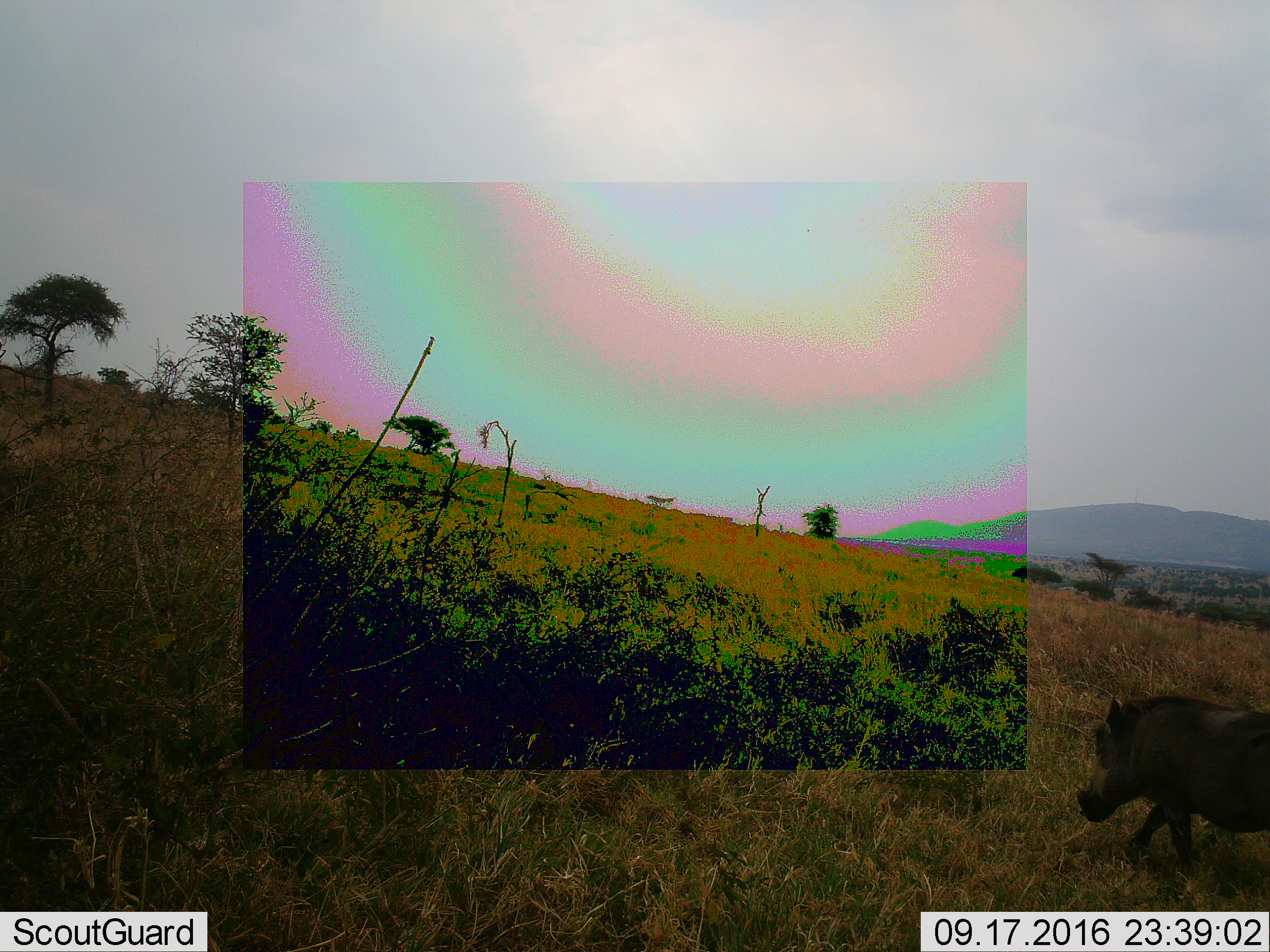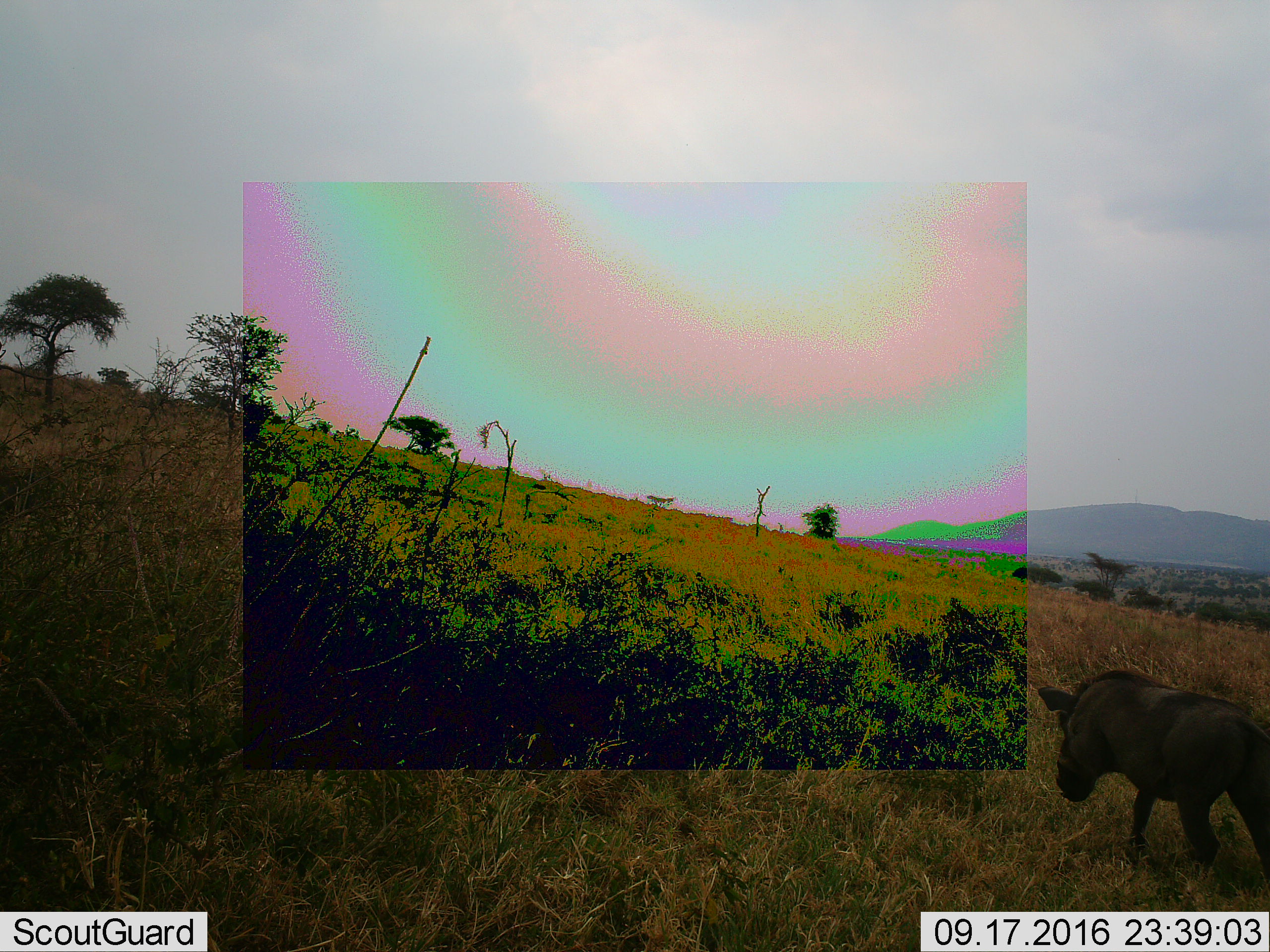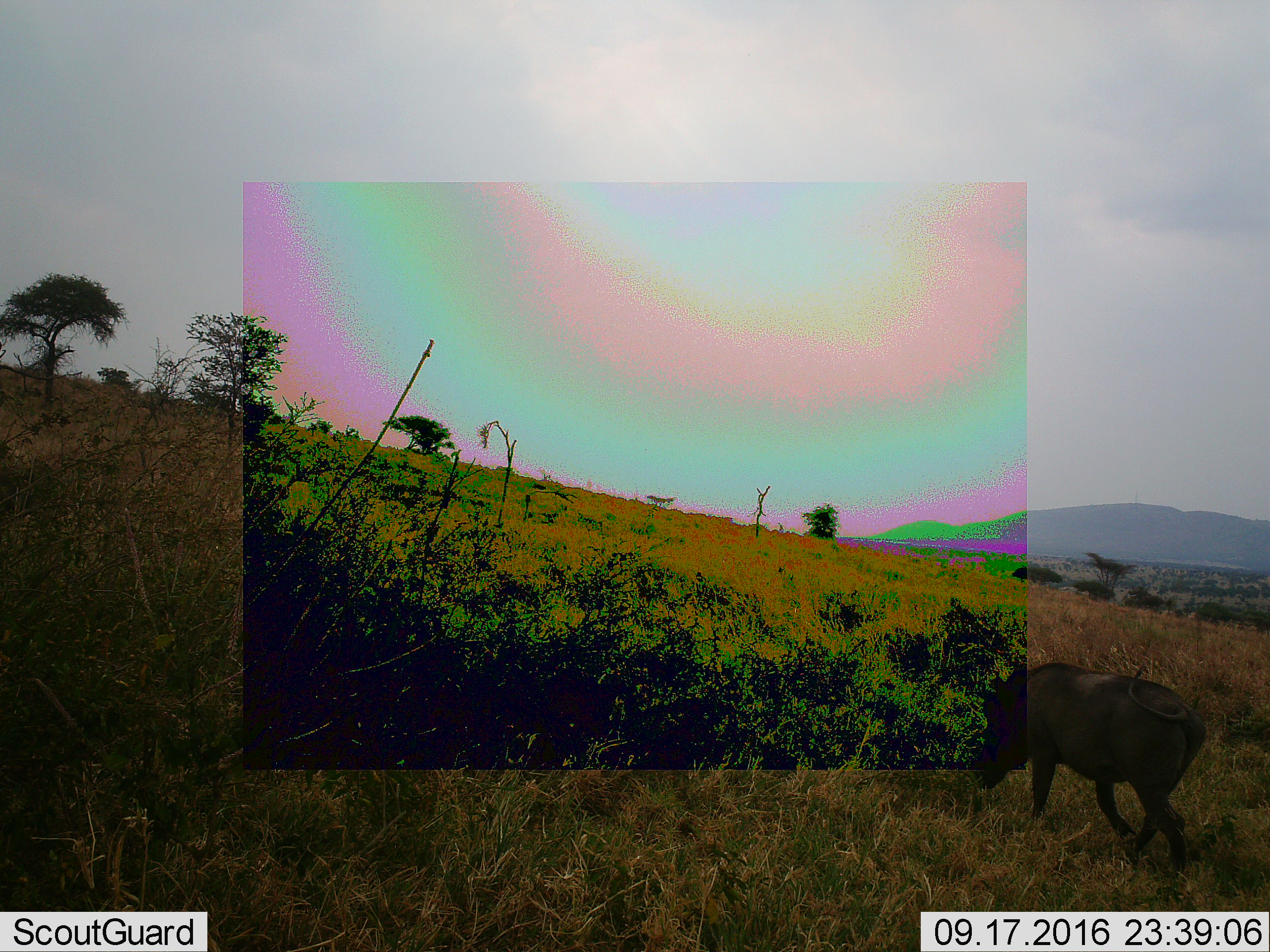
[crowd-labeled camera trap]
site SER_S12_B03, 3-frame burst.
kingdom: Animalia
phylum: Chordata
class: Mammalia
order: Artiodactyla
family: Suidae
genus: Phacochoerus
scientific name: Phacochoerus africanus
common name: warthog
Warthog (Phacochoerus africanus), count 1. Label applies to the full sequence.